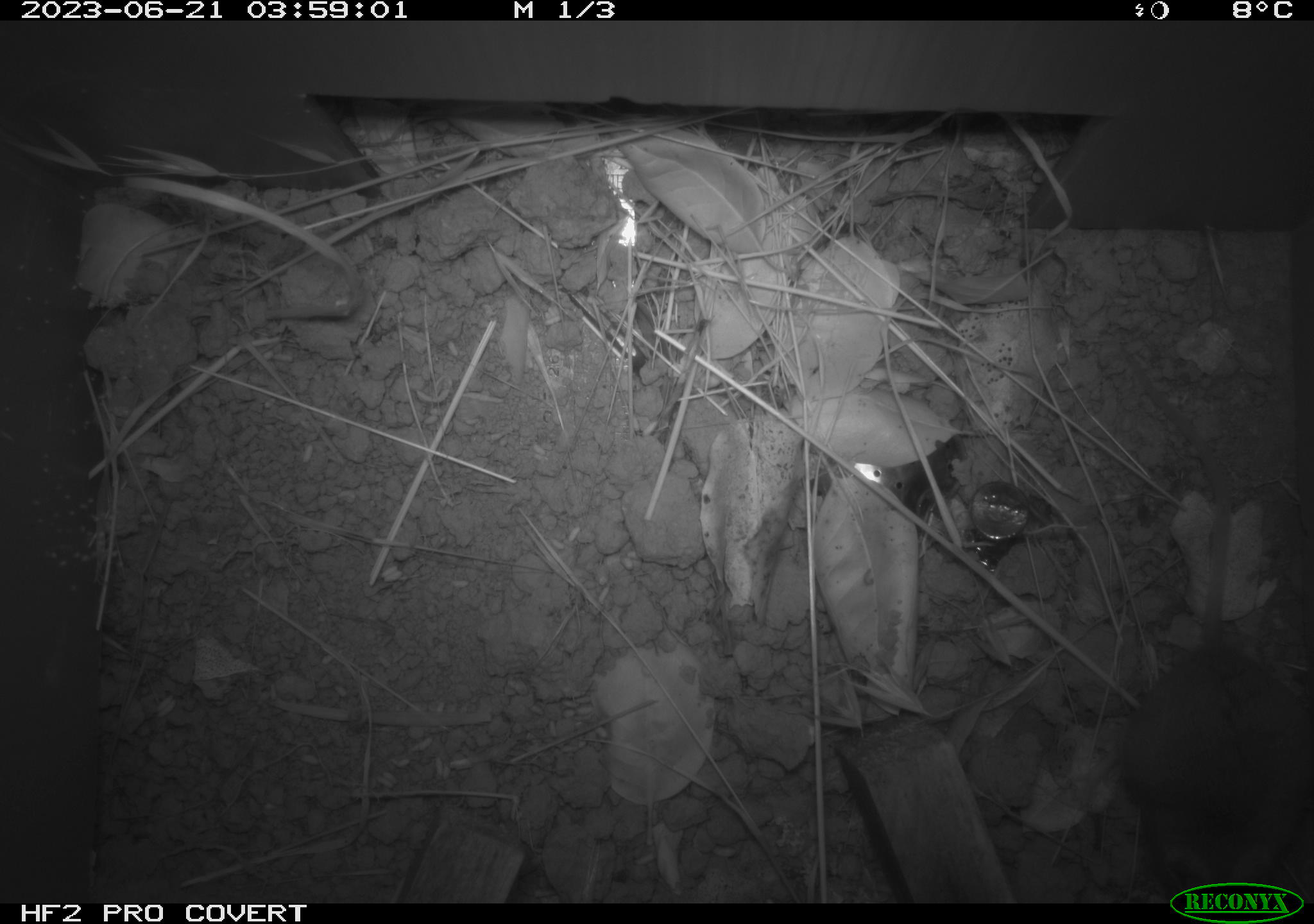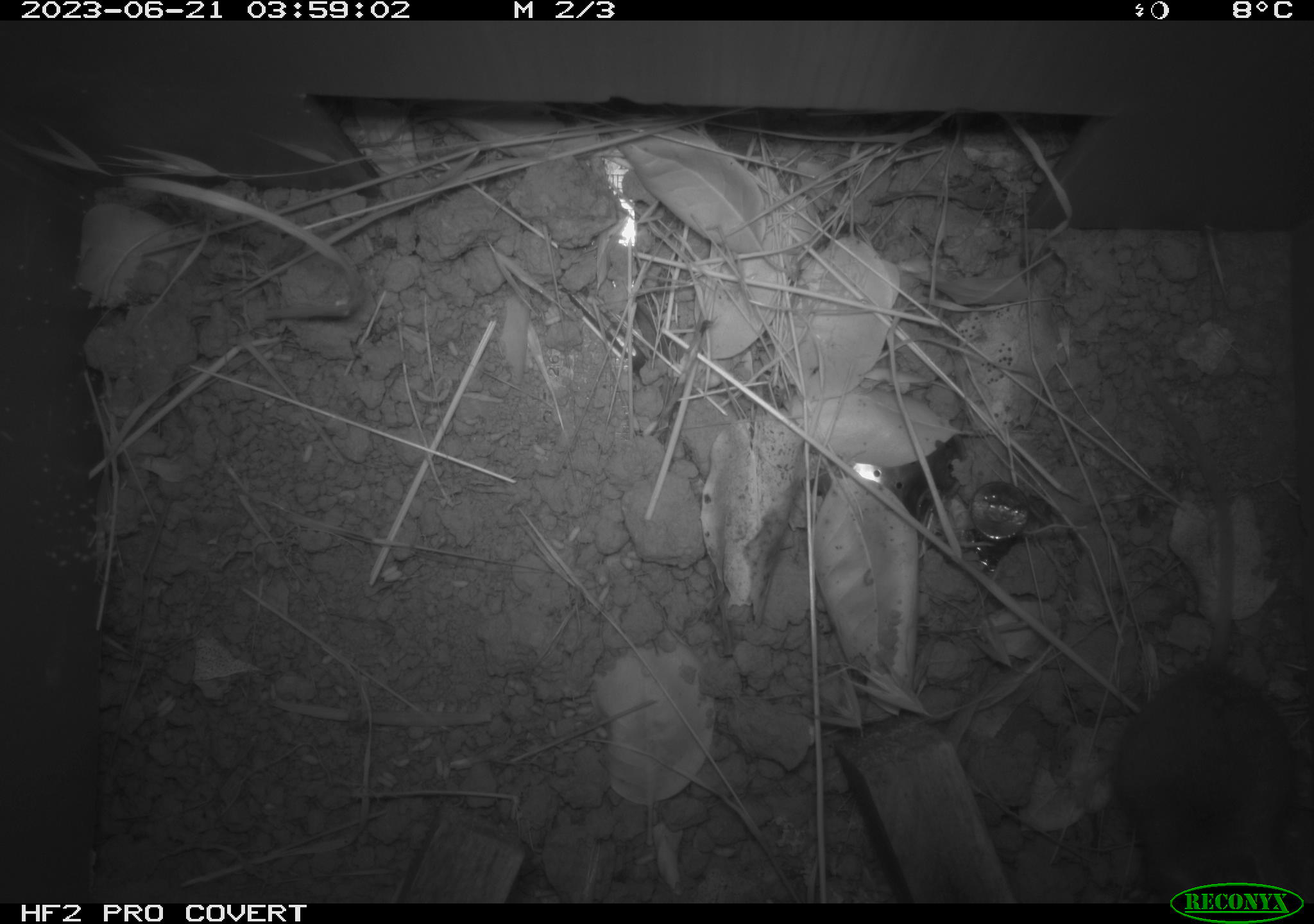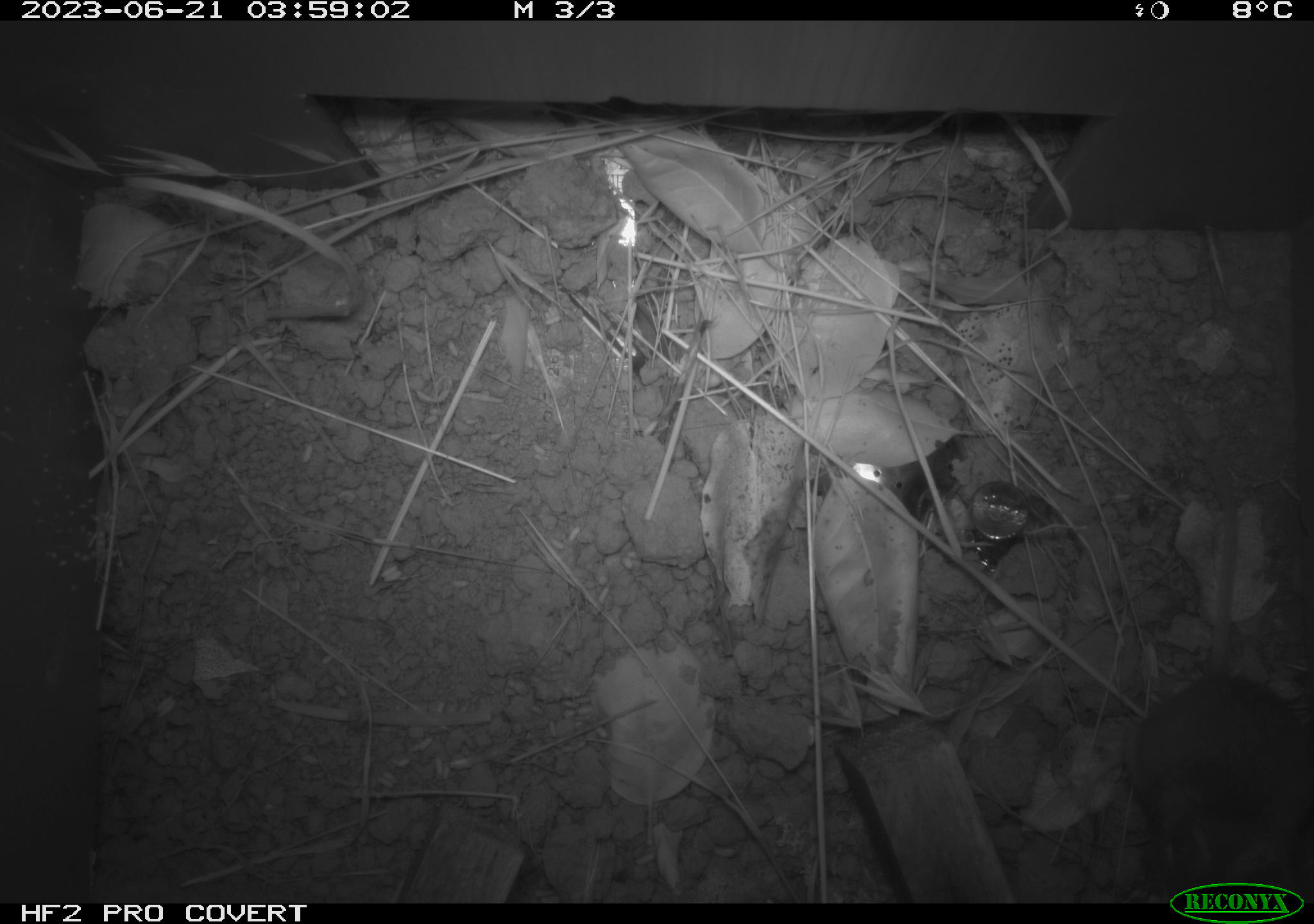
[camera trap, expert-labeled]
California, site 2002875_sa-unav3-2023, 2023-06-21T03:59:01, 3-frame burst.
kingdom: Animalia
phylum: Chordata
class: Mammalia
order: Rodentia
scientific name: Rodentia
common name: mouse species